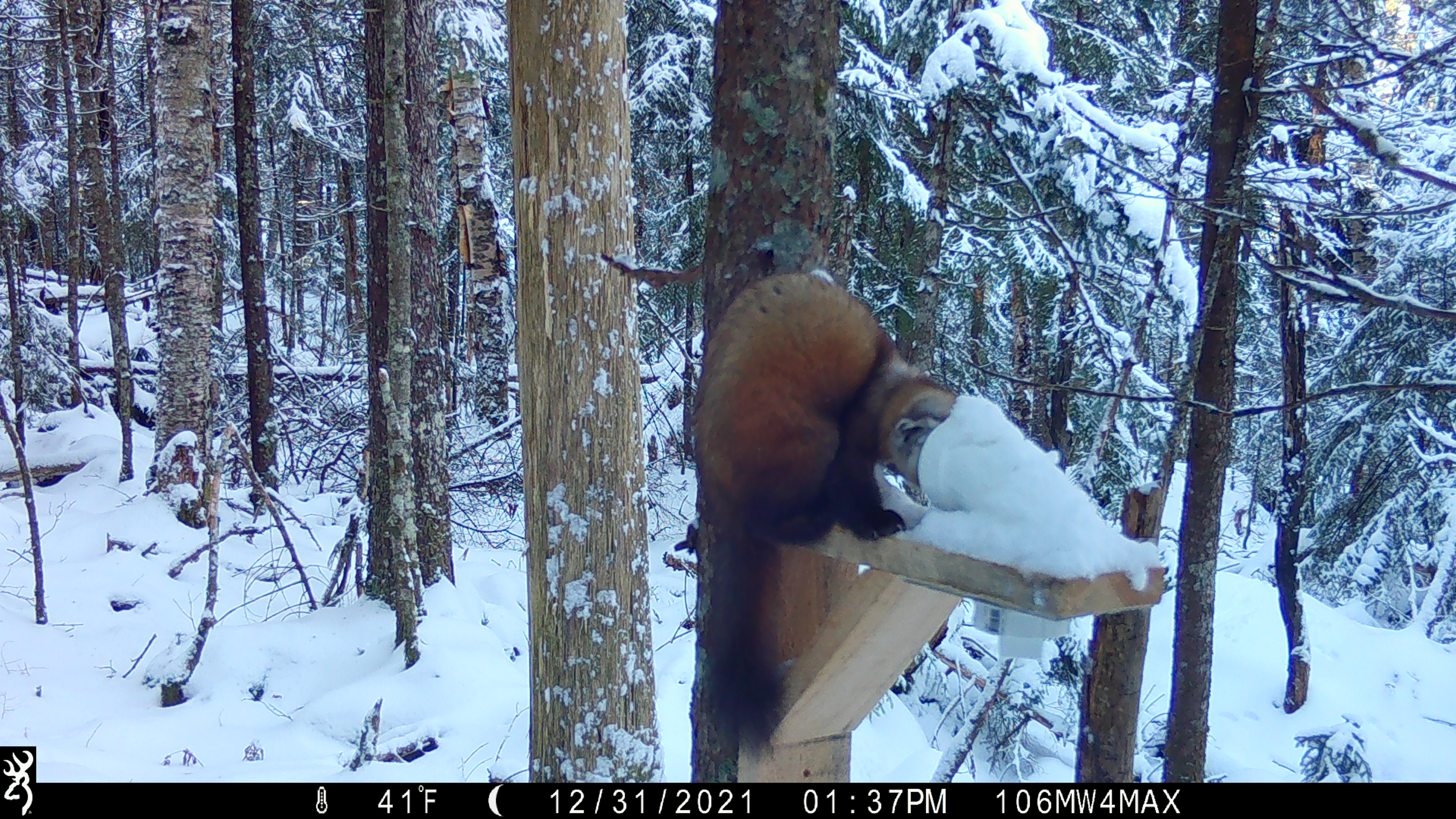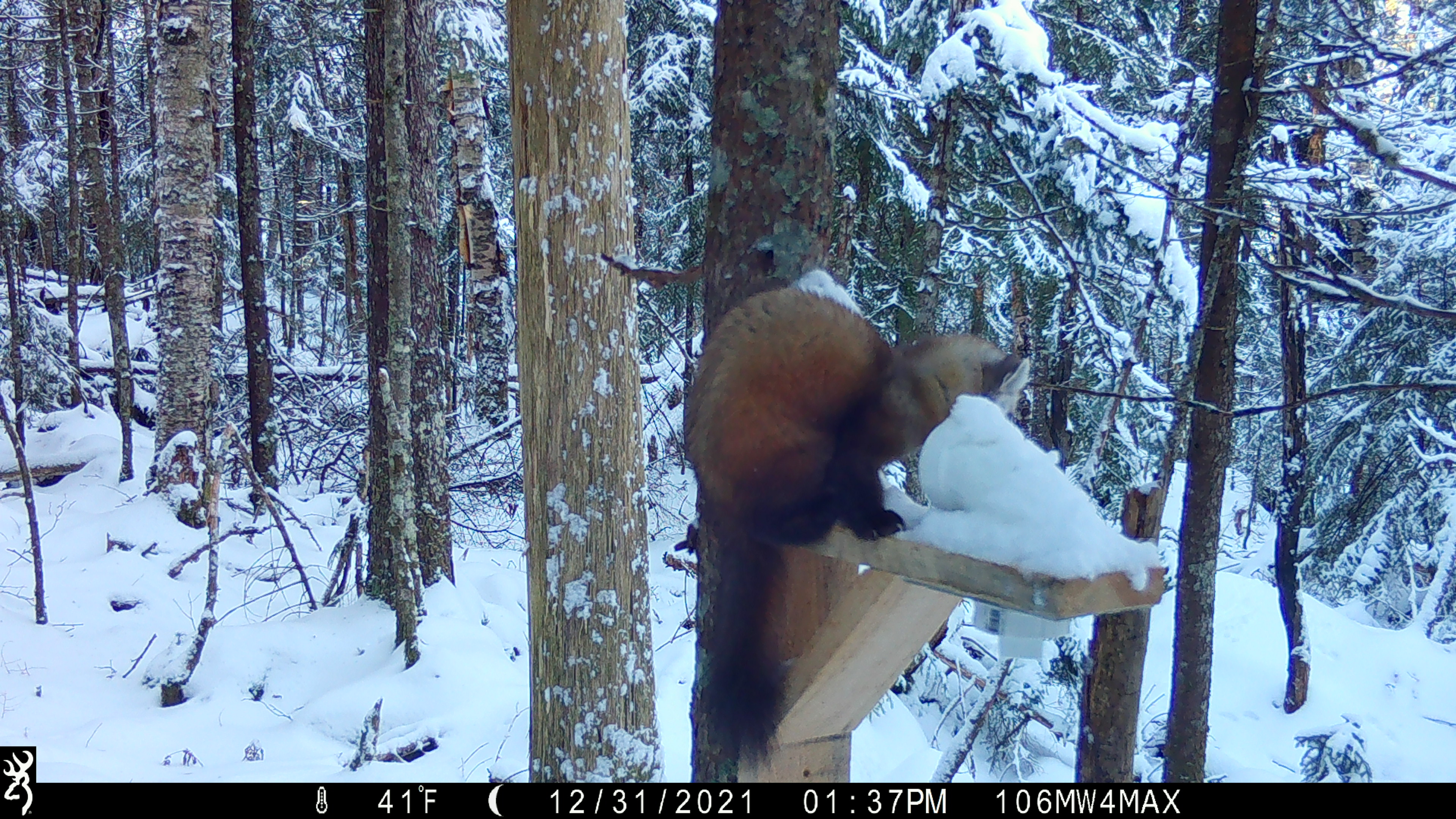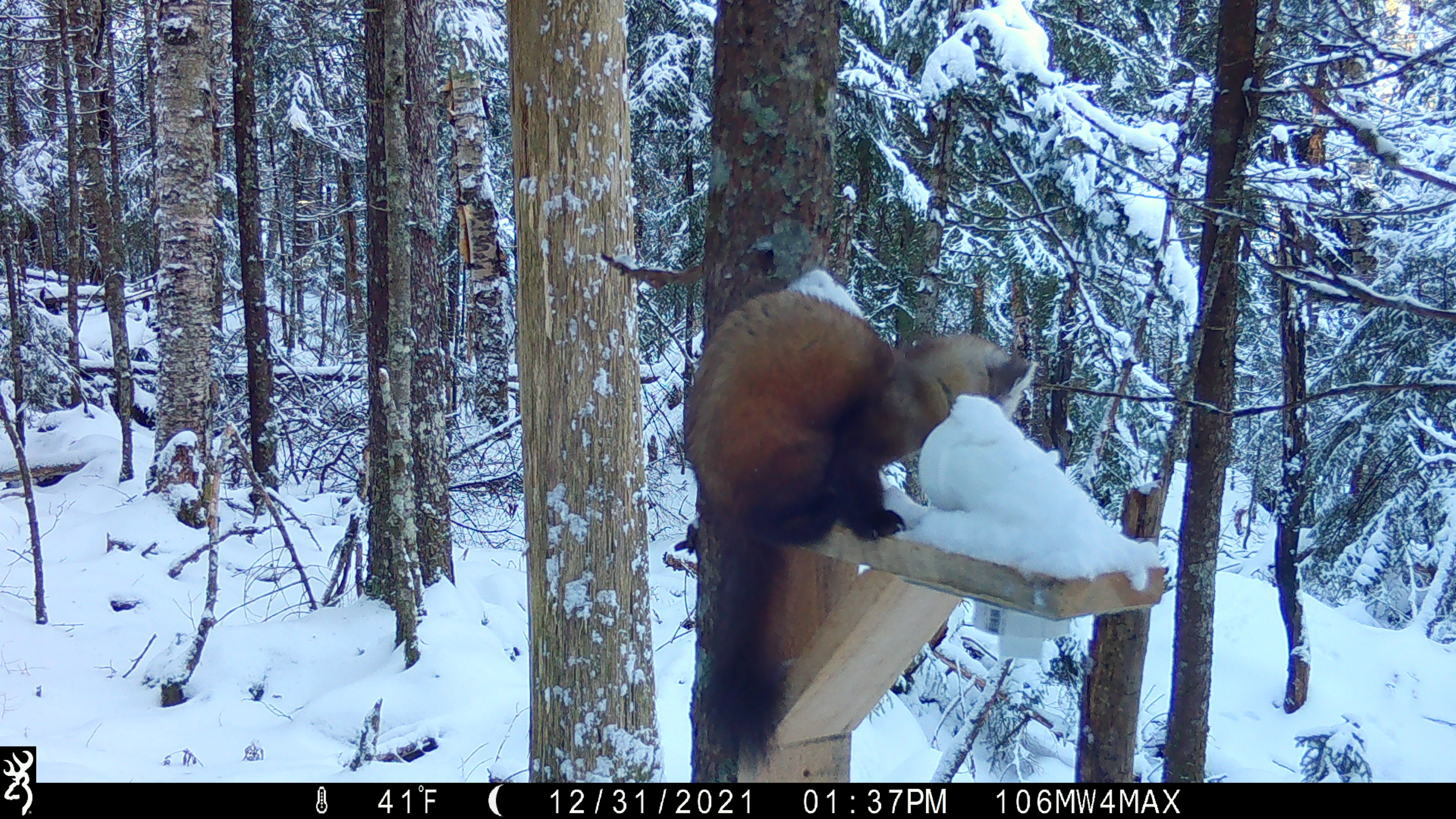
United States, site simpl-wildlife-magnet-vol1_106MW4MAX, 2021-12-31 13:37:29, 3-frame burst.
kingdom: Animalia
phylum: Chordata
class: Mammalia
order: Carnivora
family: Mustelidae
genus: Martes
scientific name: Martes americana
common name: american marten